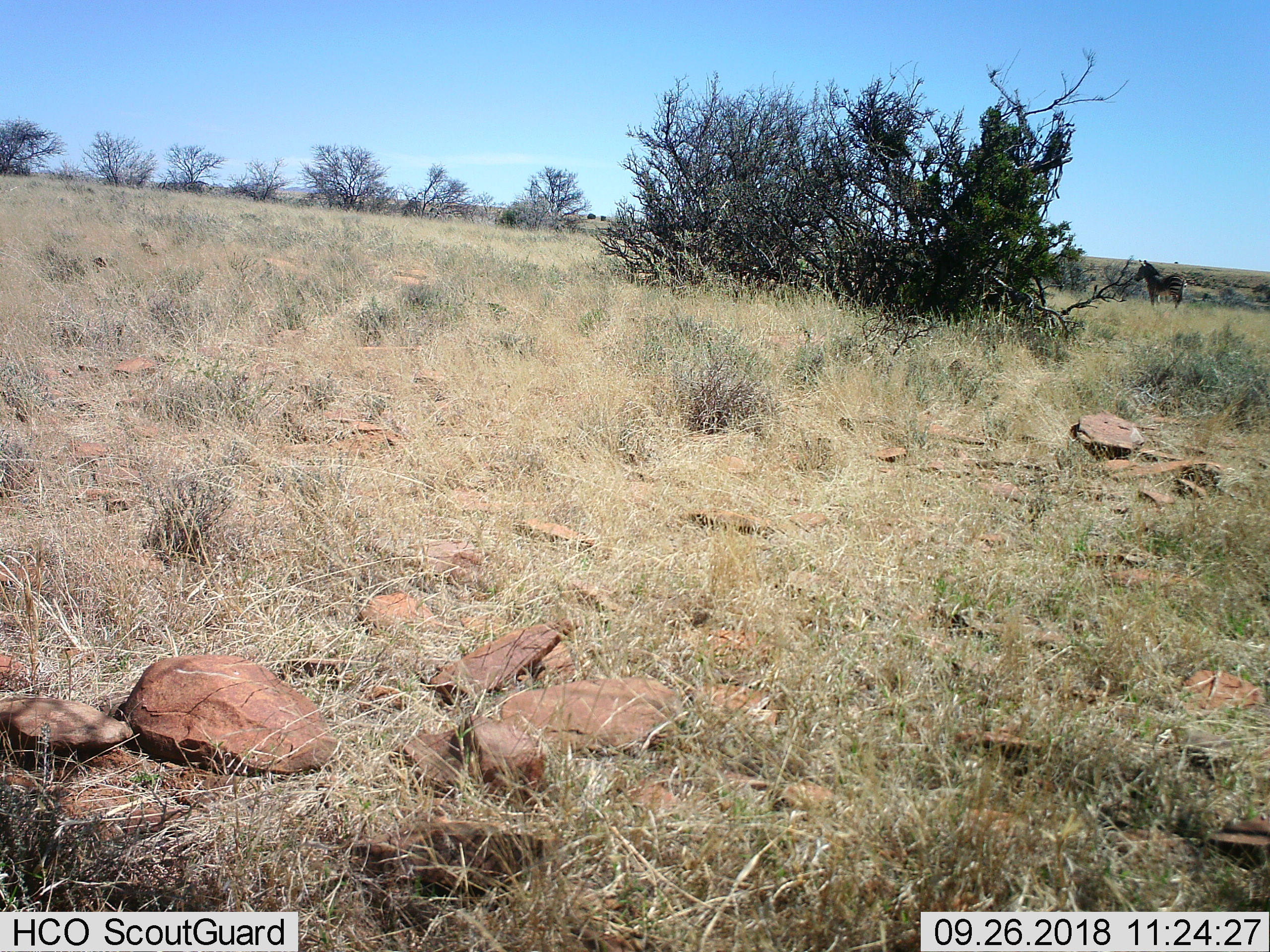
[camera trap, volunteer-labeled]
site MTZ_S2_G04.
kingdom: Animalia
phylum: Chordata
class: Mammalia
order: Perissodactyla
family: Equidae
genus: Equus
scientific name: Equus zebra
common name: mountain zebra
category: zebramountain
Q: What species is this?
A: Zebramountain (mountain zebra) (Equus zebra).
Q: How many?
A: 1.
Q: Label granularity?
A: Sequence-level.